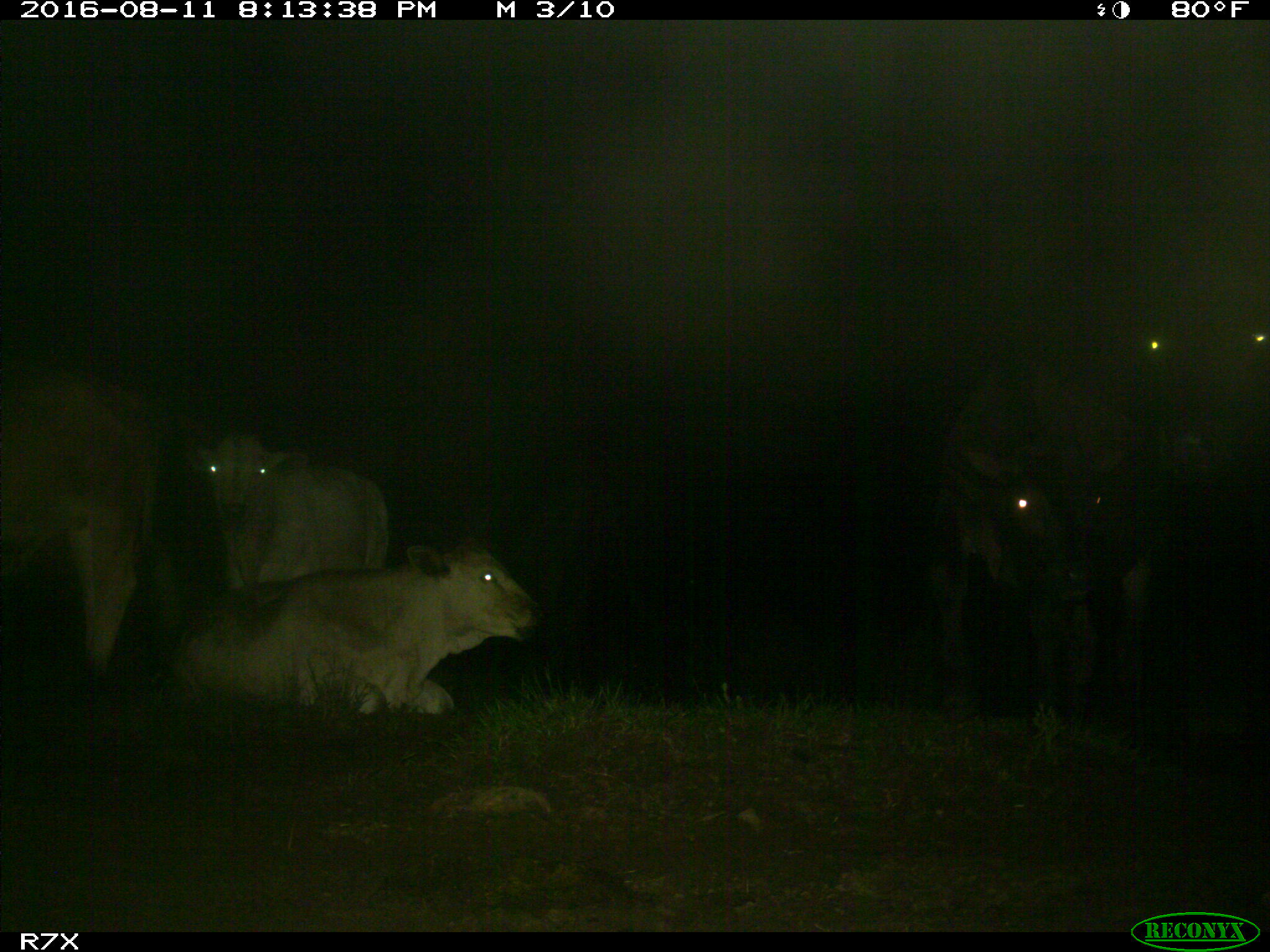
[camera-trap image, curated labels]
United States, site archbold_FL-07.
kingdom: Animalia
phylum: Chordata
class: Mammalia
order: Artiodactyla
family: Bovidae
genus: Bos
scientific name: Bos taurus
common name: domestic cow